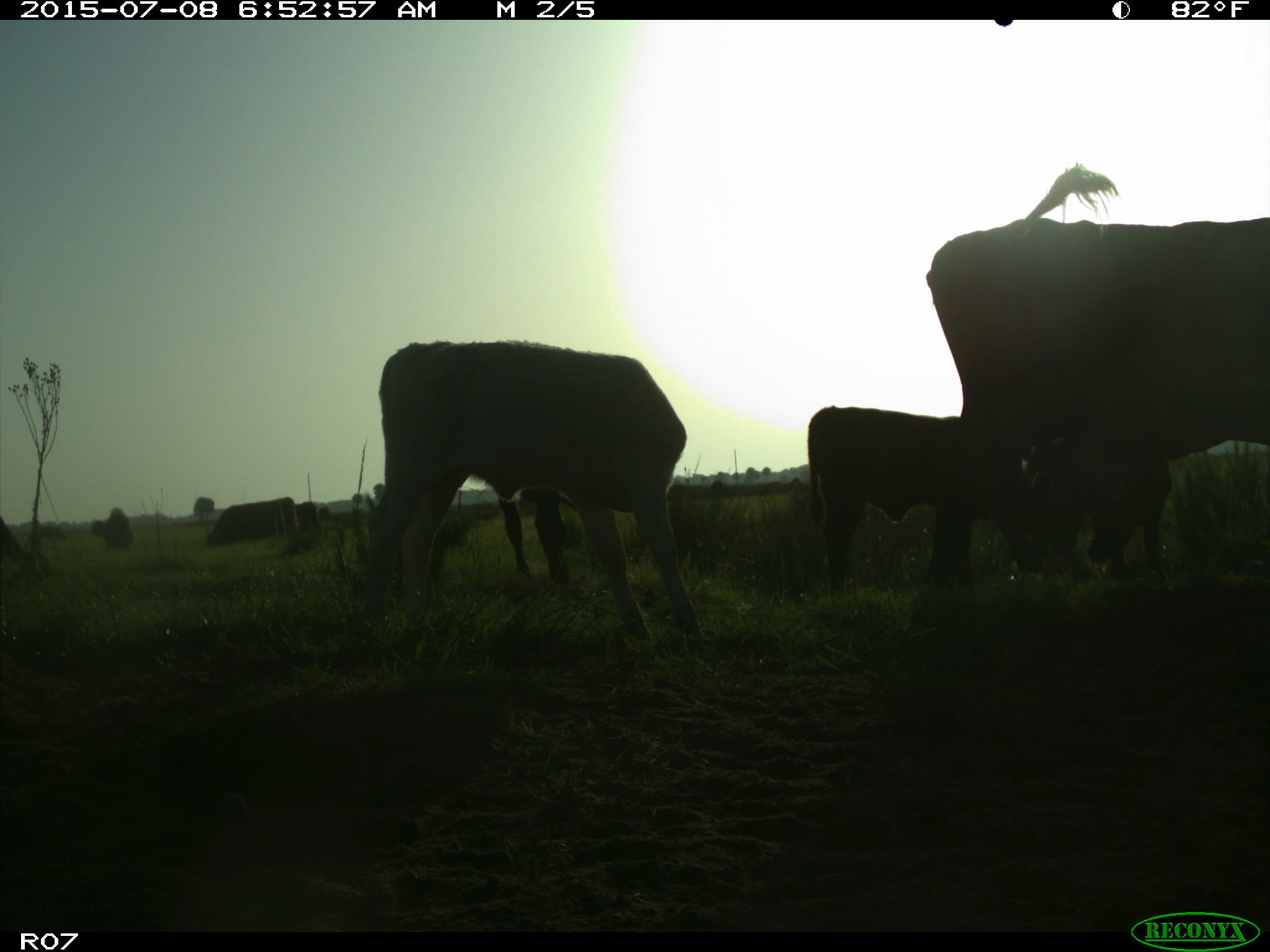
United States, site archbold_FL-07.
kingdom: Animalia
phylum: Chordata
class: Mammalia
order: Artiodactyla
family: Bovidae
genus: Bos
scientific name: Bos taurus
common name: domestic cow